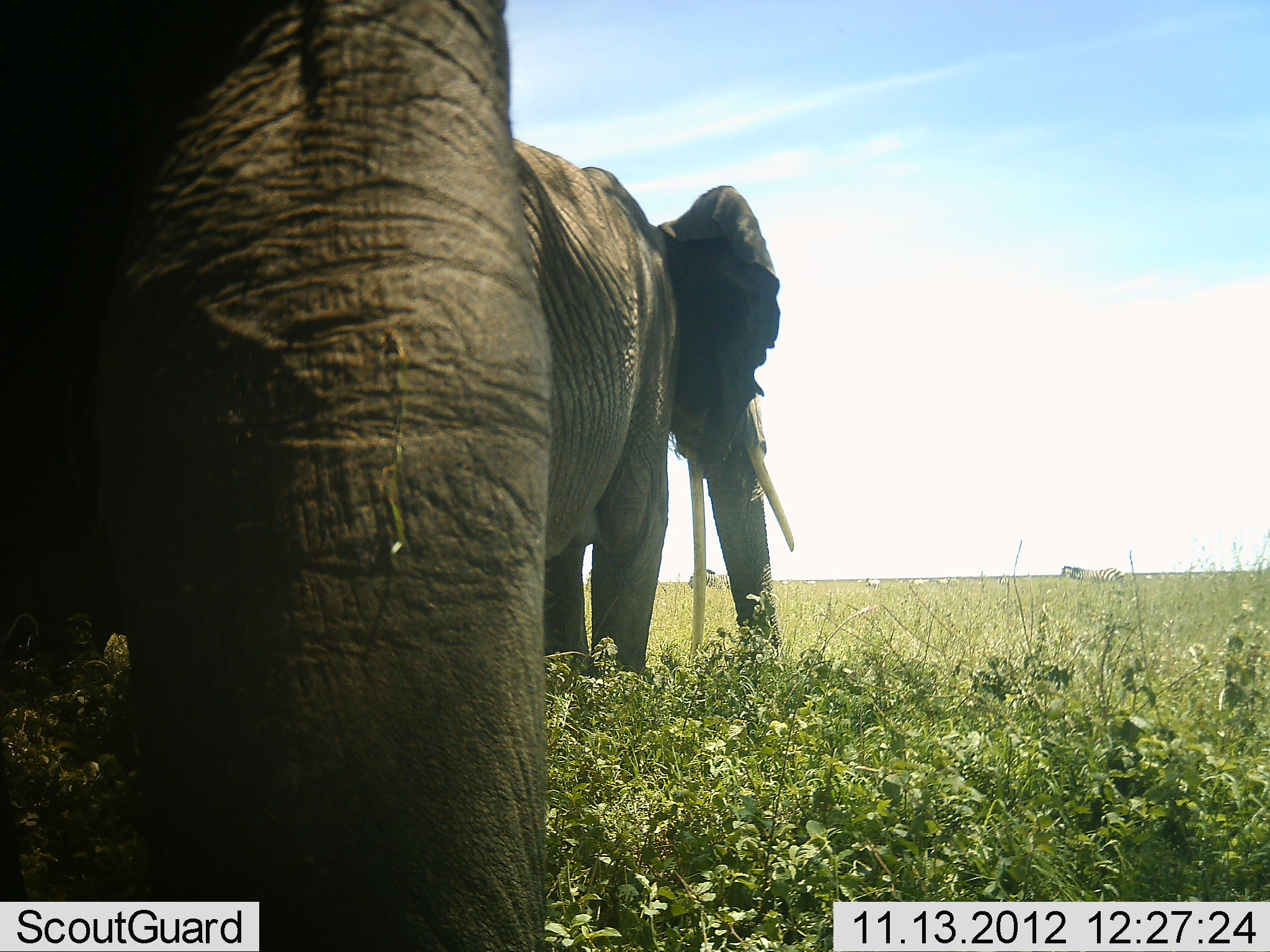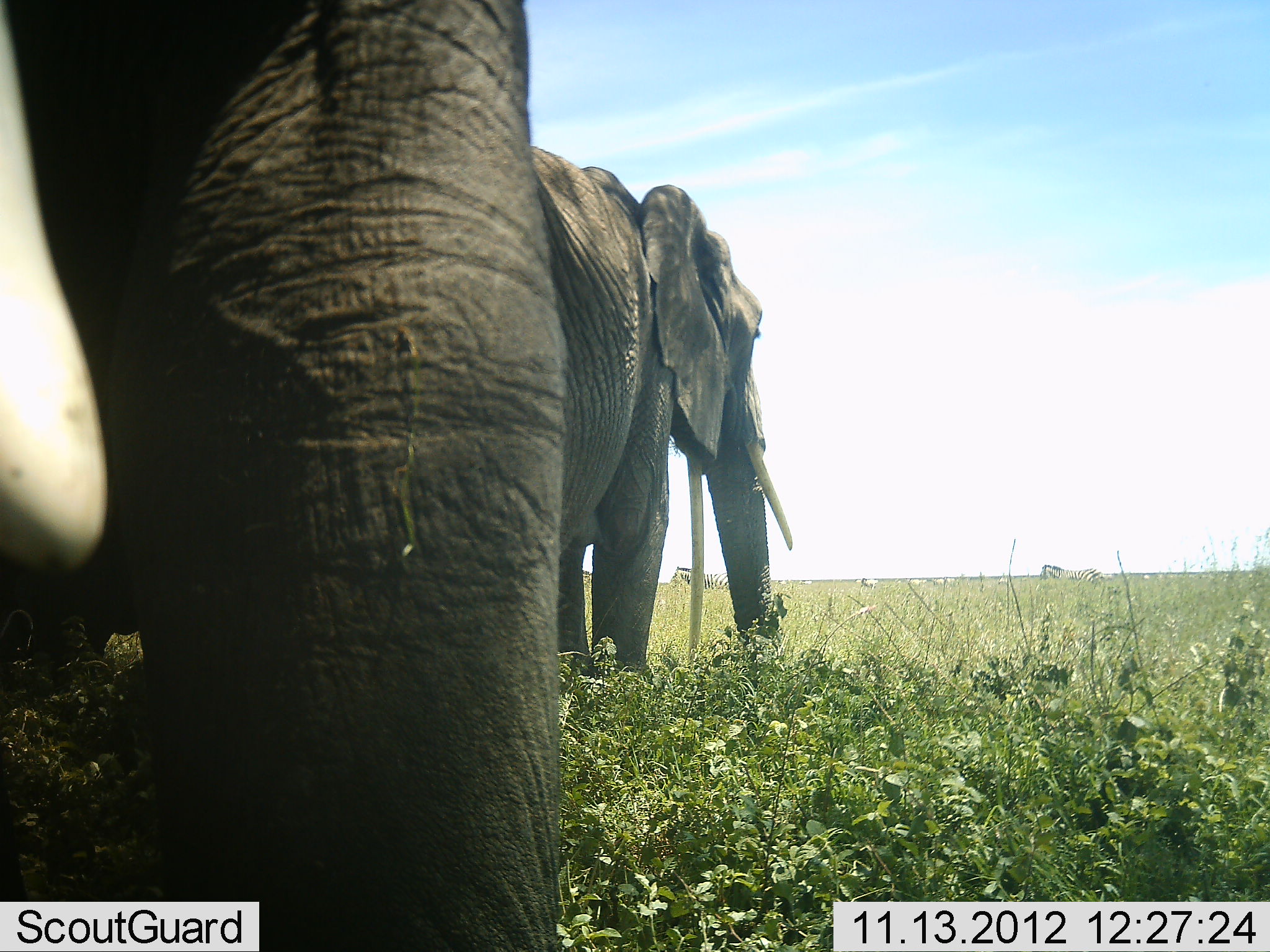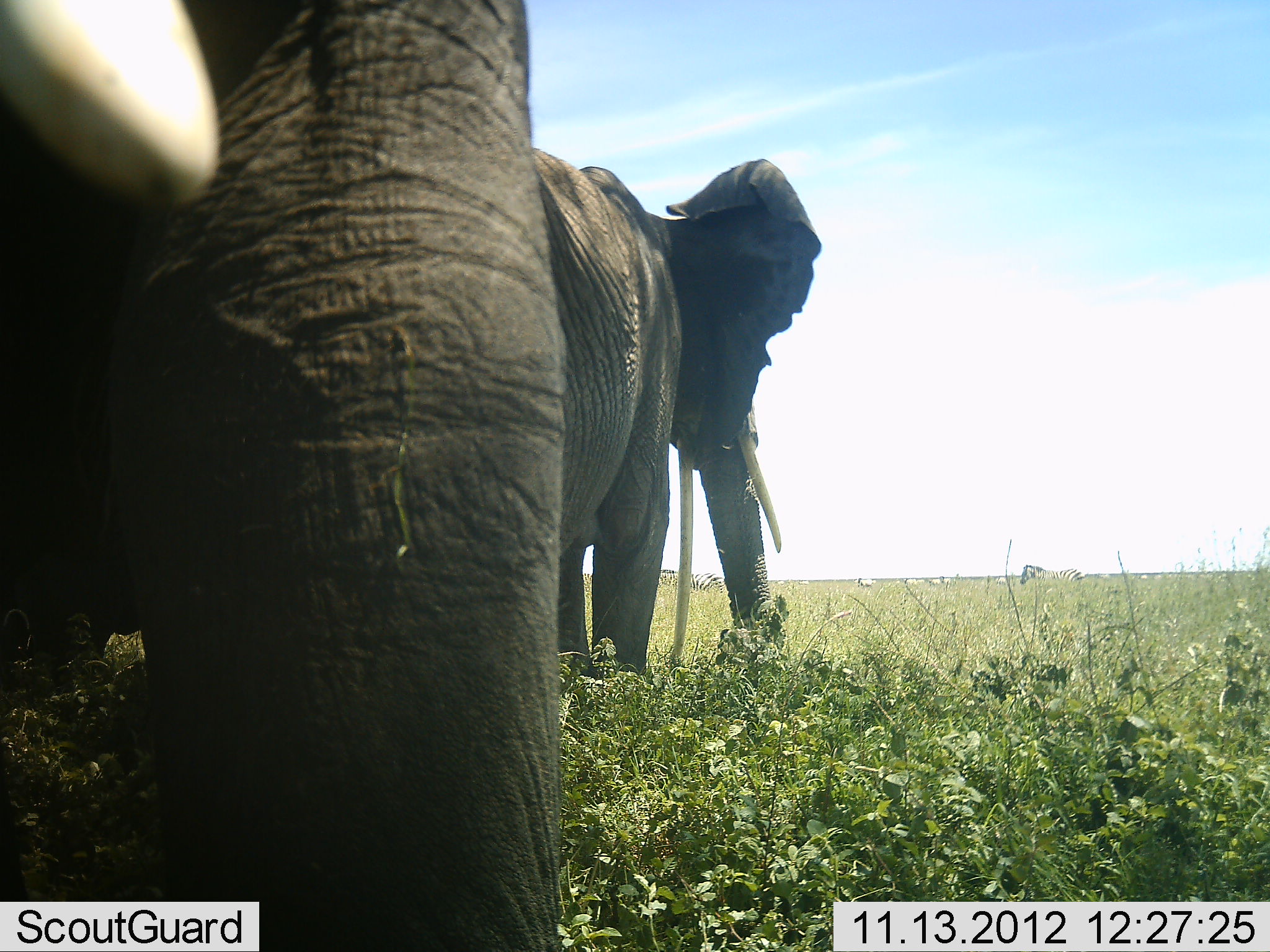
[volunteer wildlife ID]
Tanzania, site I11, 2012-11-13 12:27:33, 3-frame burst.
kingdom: Animalia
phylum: Chordata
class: Mammalia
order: Proboscidea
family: Elephantidae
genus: Loxodonta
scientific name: Loxodonta africana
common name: african bush elephant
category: elephant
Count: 2.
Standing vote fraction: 80%.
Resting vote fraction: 0%.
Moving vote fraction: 20%.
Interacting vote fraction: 0%.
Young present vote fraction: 0%.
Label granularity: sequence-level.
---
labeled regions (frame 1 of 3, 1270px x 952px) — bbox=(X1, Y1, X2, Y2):
animal: bbox=(0, 0, 551, 951); bbox=(511, 137, 796, 689)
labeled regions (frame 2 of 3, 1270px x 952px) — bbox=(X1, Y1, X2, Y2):
animal: bbox=(0, 0, 566, 951); bbox=(530, 145, 793, 683)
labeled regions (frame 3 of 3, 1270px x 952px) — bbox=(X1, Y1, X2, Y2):
animal: bbox=(1, 1, 565, 952); bbox=(531, 147, 823, 684)